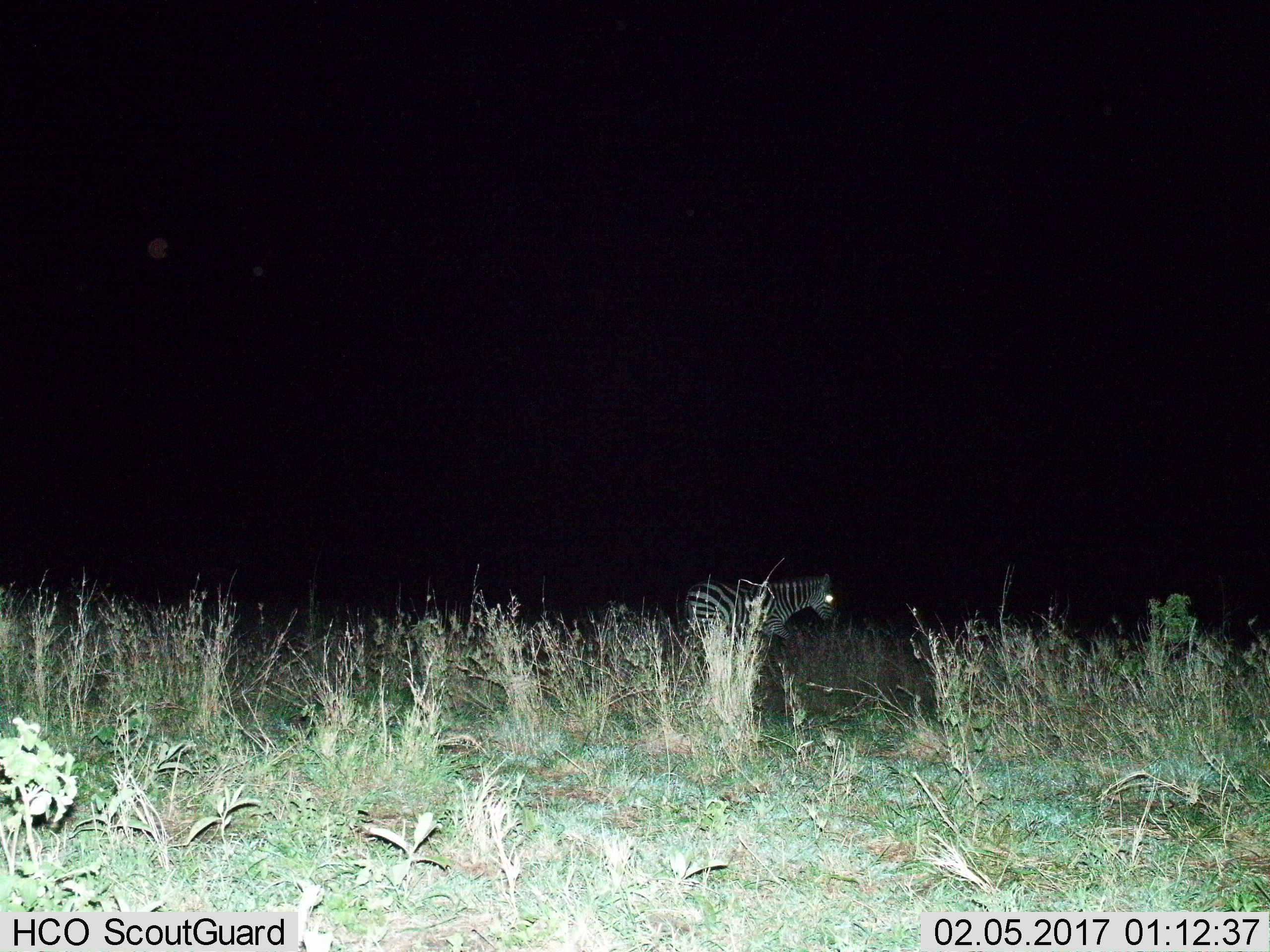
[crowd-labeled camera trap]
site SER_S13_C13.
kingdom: Animalia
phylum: Chordata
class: Mammalia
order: Perissodactyla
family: Equidae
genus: Equus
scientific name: Equus quagga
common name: plains zebra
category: zebraplains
Zebraplains (plains zebra) (Equus quagga), count 1. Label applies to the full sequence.